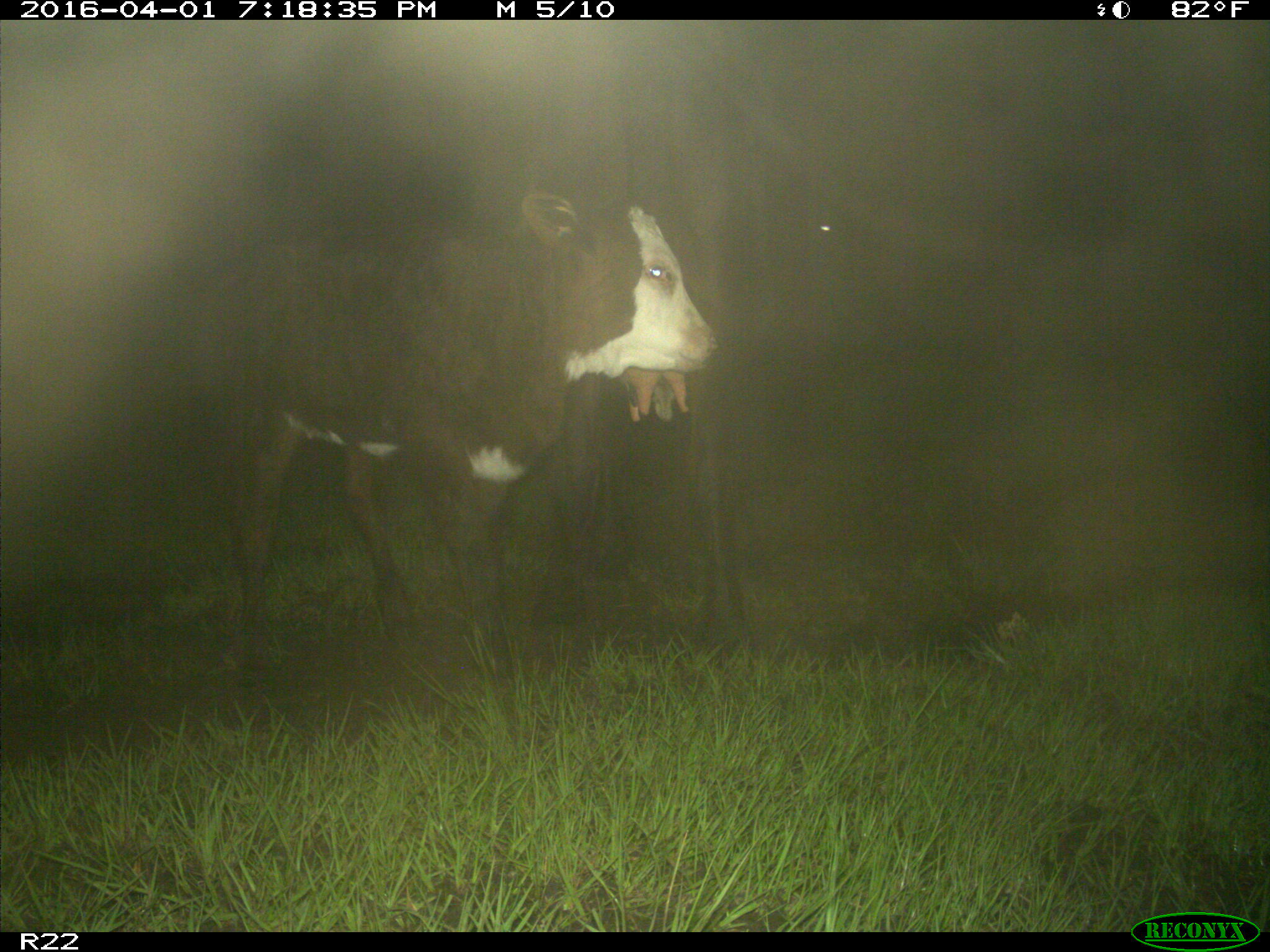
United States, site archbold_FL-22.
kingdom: Animalia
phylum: Chordata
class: Mammalia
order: Artiodactyla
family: Bovidae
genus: Bos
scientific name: Bos taurus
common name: domestic cow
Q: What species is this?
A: Bos taurus (domestic cow).